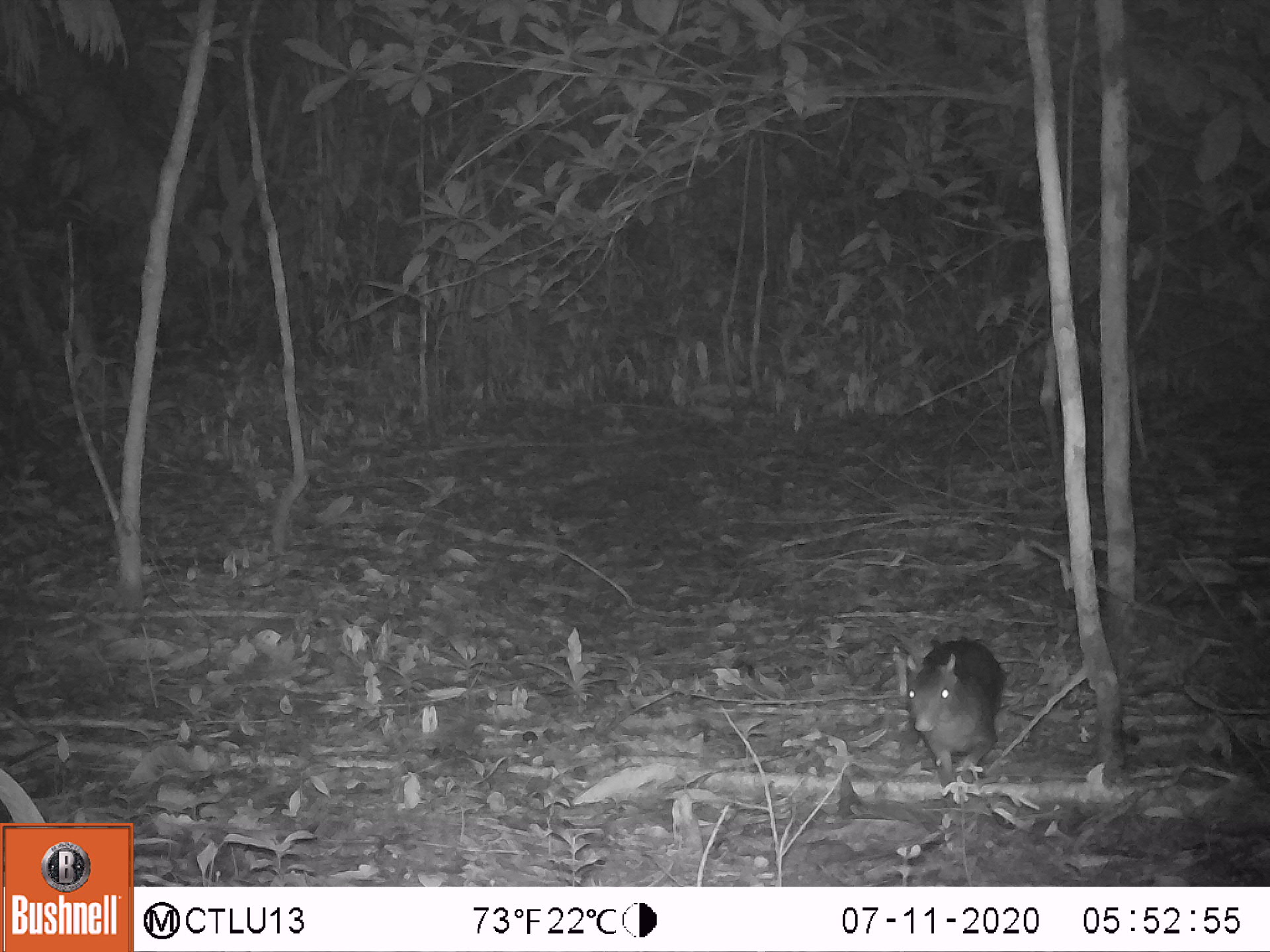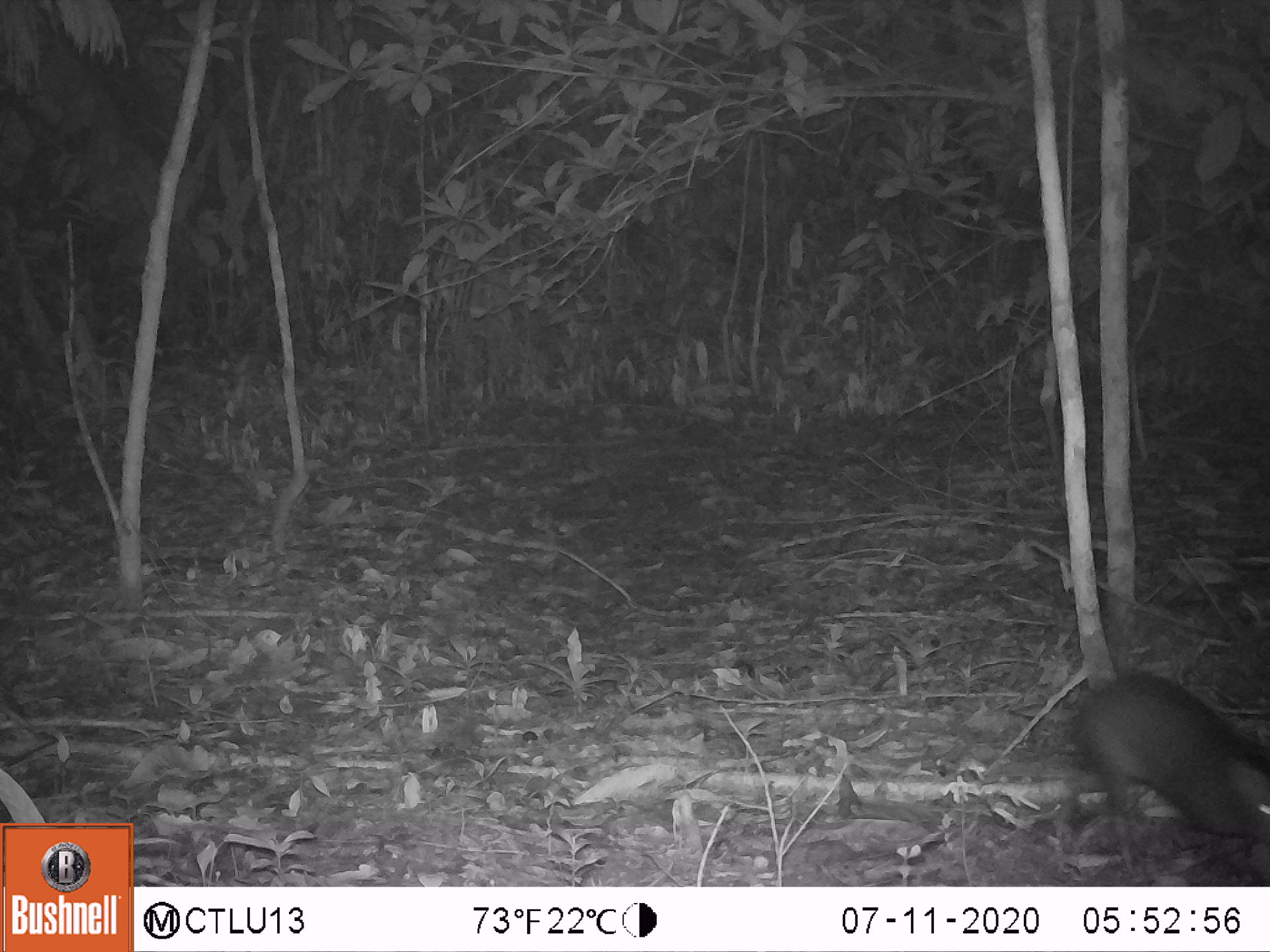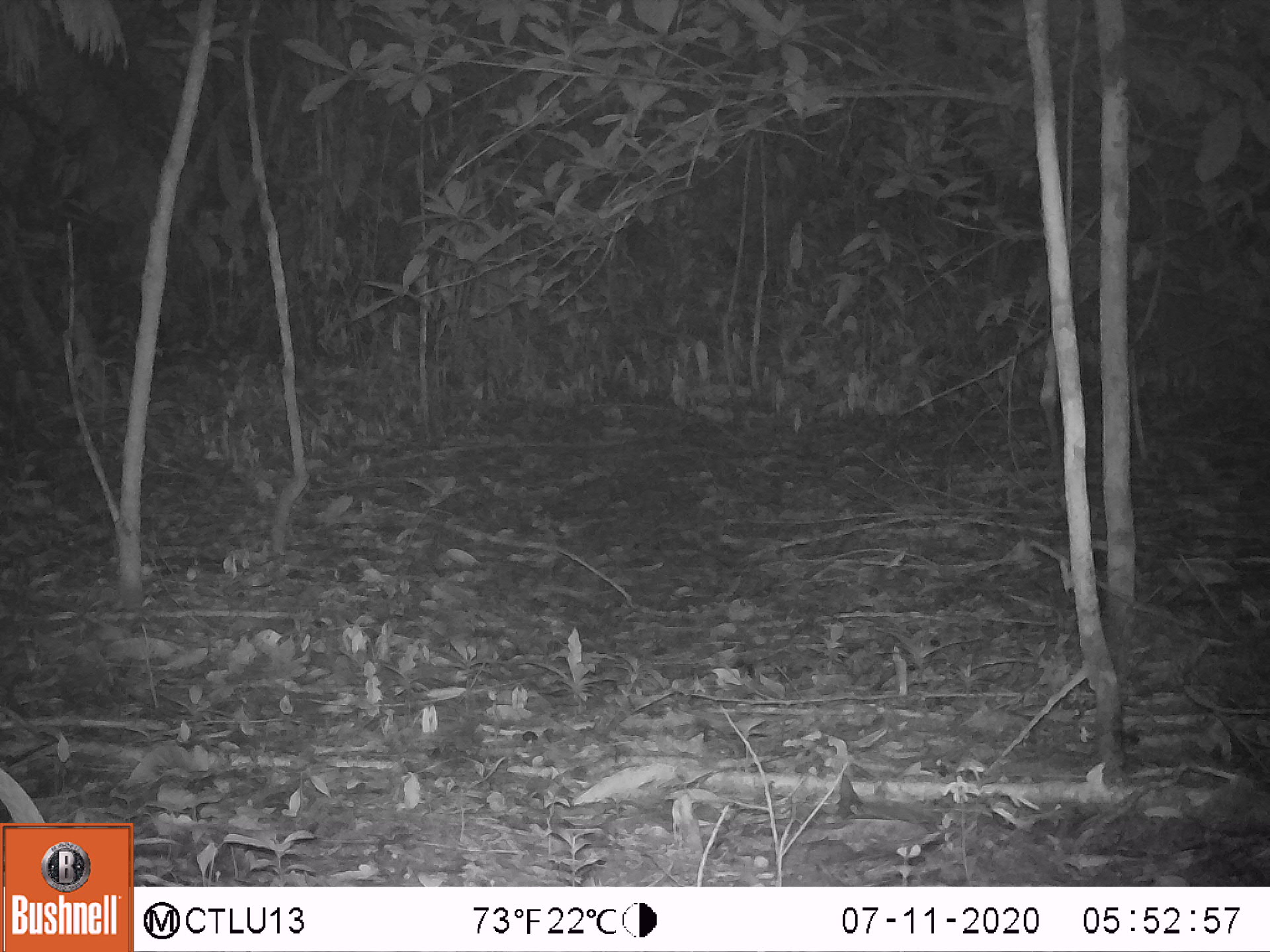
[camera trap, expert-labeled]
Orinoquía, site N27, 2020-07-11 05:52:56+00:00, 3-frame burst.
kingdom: Animalia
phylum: Chordata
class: Mammalia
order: Rodentia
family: Dasyproctidae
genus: Dasyprocta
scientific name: Dasyprocta fuliginosa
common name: black agouti